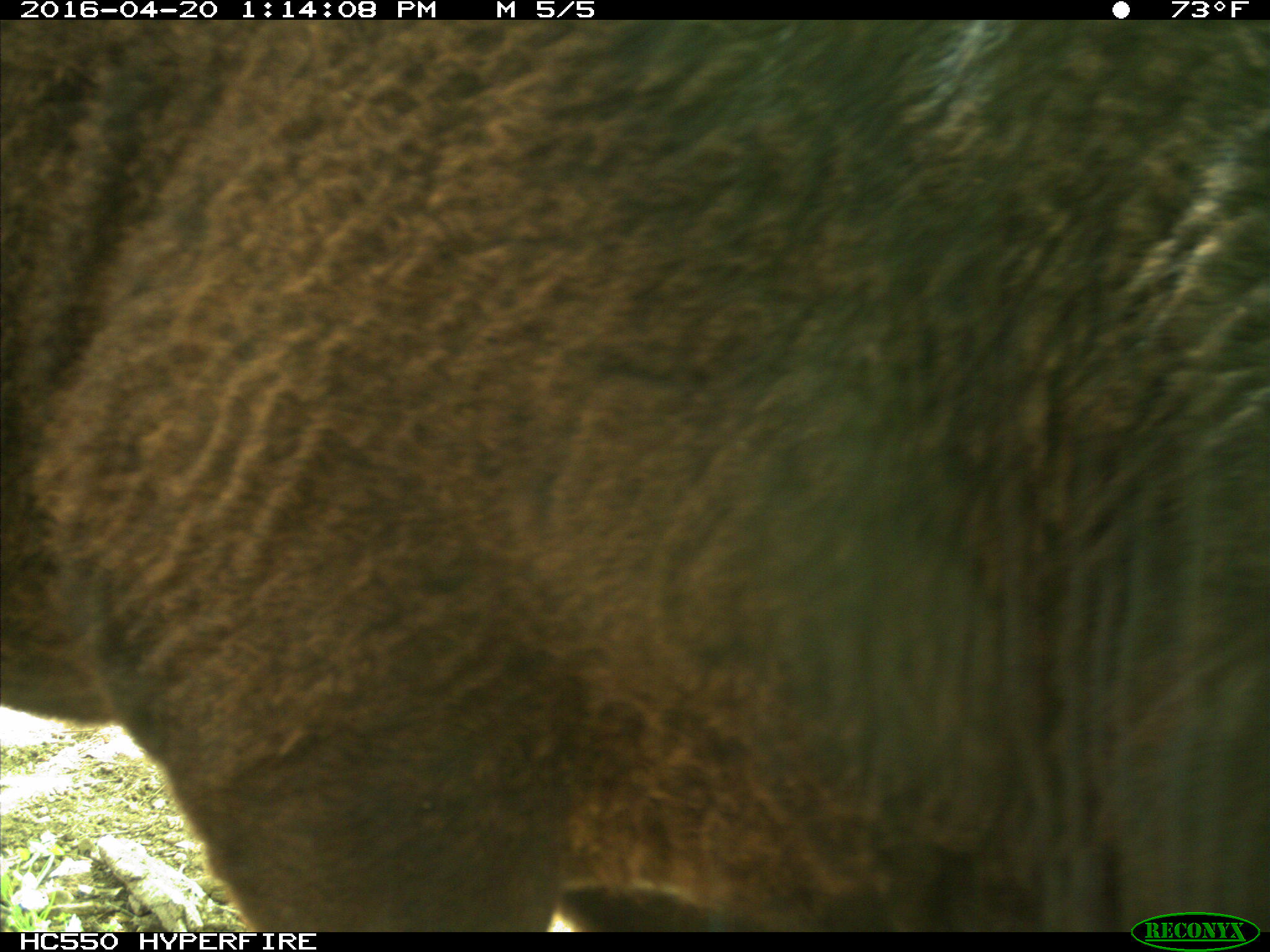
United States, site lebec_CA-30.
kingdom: Animalia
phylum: Chordata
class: Mammalia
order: Artiodactyla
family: Bovidae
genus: Bos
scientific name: Bos taurus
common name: domestic cow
Bos taurus (domestic cow).